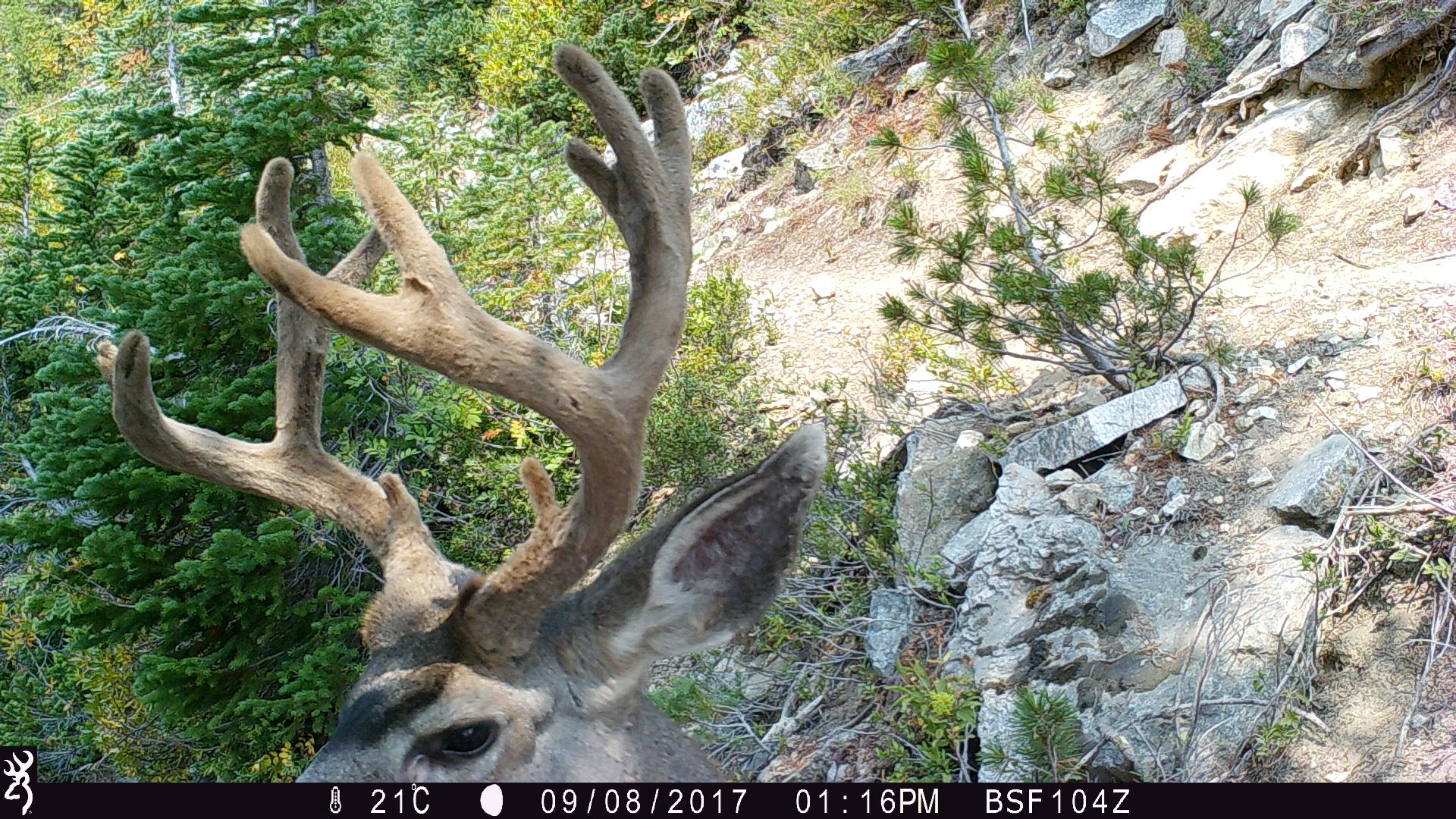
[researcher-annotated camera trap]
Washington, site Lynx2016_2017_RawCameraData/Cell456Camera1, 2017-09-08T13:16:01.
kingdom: Animalia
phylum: Chordata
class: Mammalia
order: Artiodactyla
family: Cervidae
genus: Odocoileus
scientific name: Odocoileus hemionus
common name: mule deer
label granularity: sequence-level